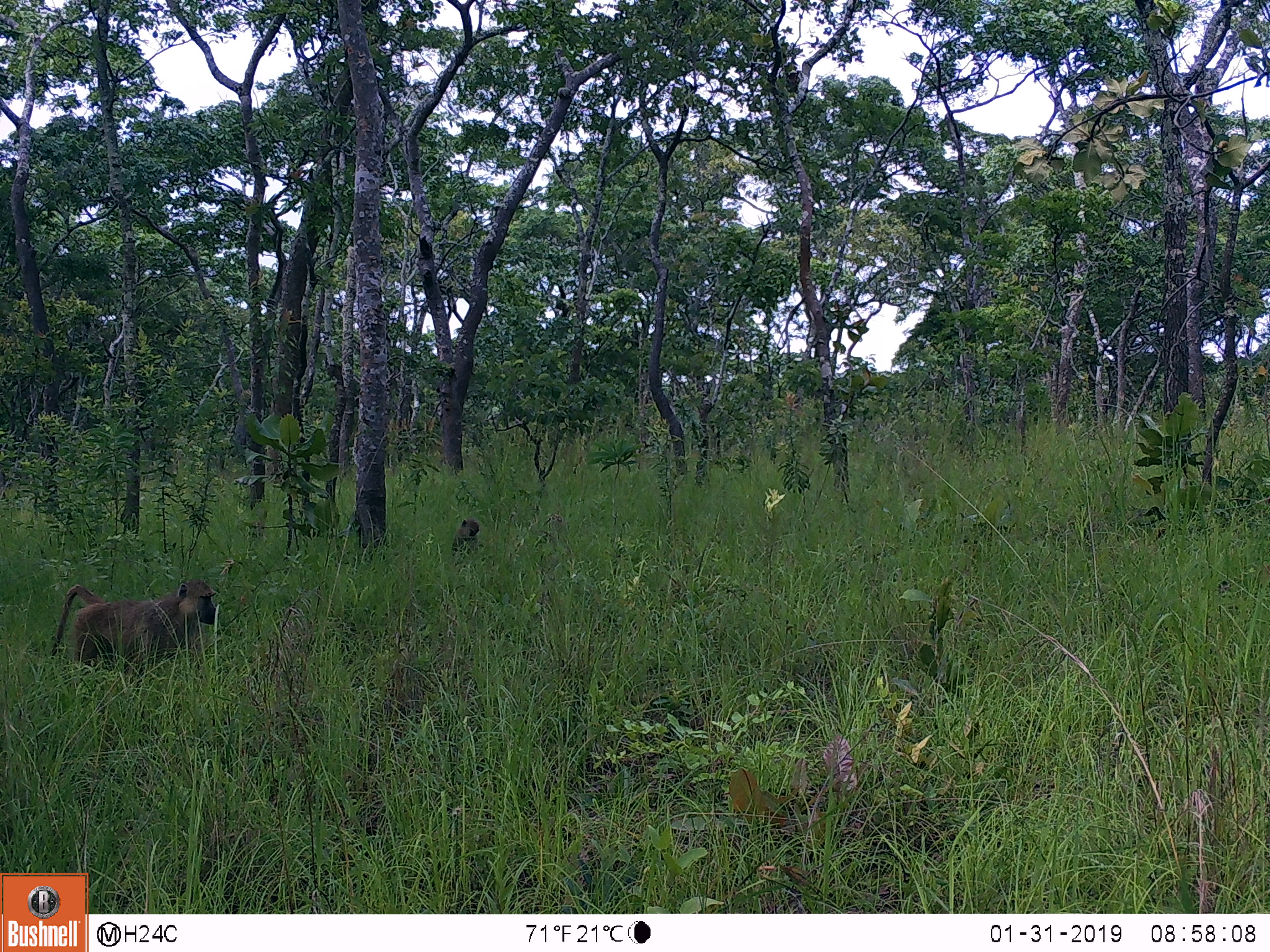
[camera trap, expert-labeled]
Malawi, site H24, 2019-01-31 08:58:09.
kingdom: Animalia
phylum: Chordata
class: Mammalia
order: Primates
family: Cercopithecidae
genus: Papio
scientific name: Papio cynocephalus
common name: yellow baboon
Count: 2.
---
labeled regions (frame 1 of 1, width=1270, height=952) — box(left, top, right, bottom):
yellow baboon: box(39, 577, 224, 678); box(445, 513, 487, 564)